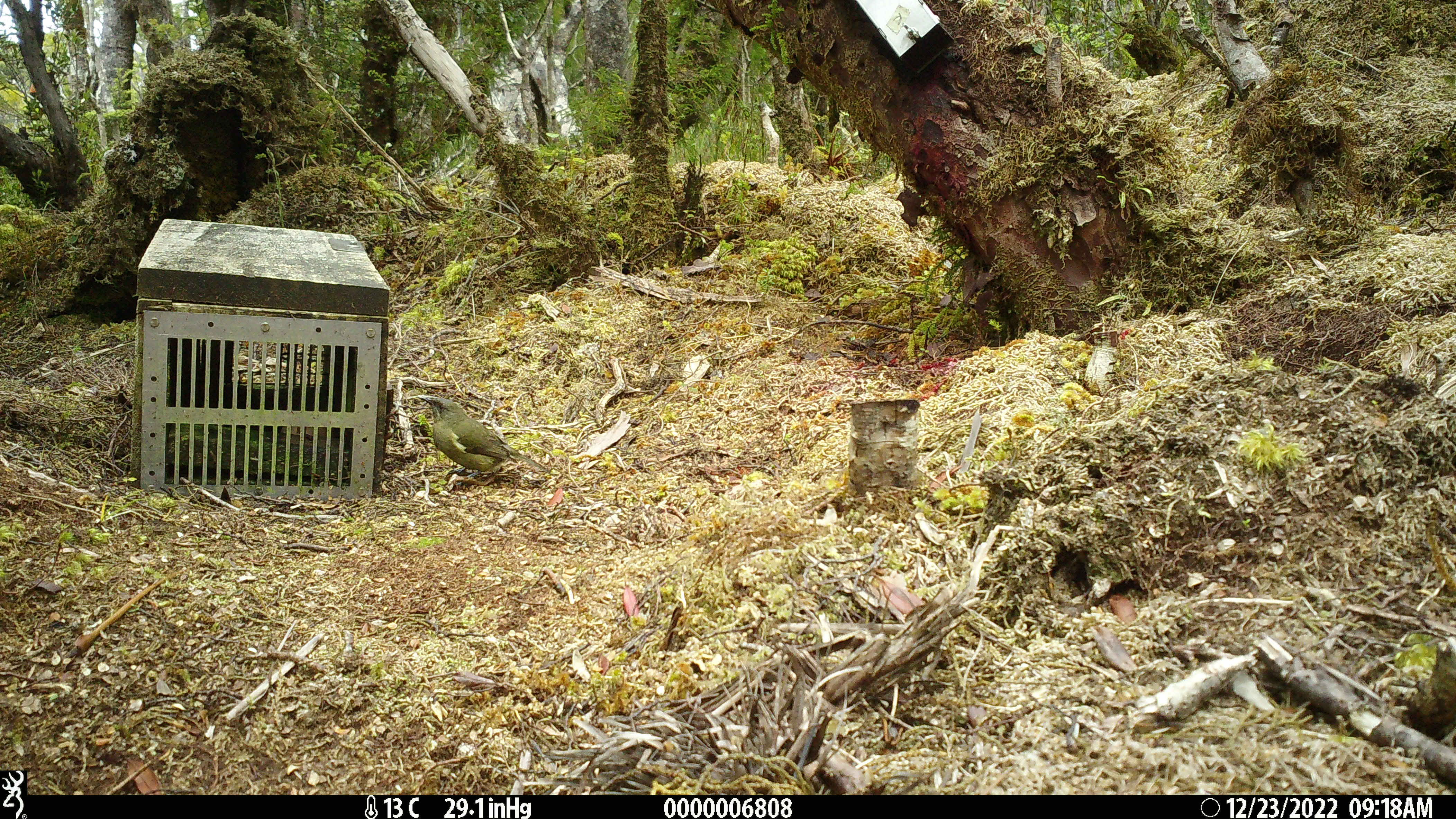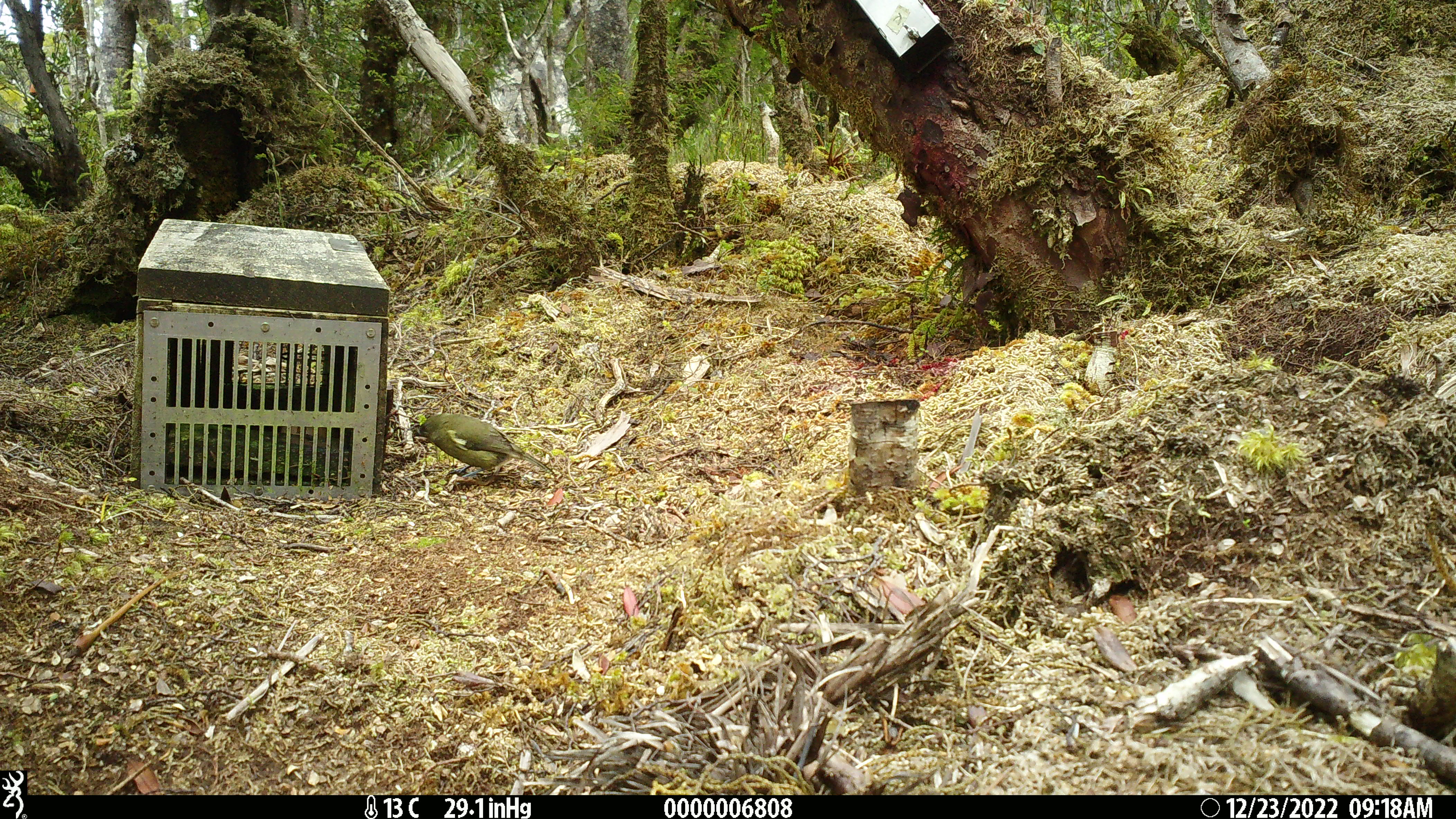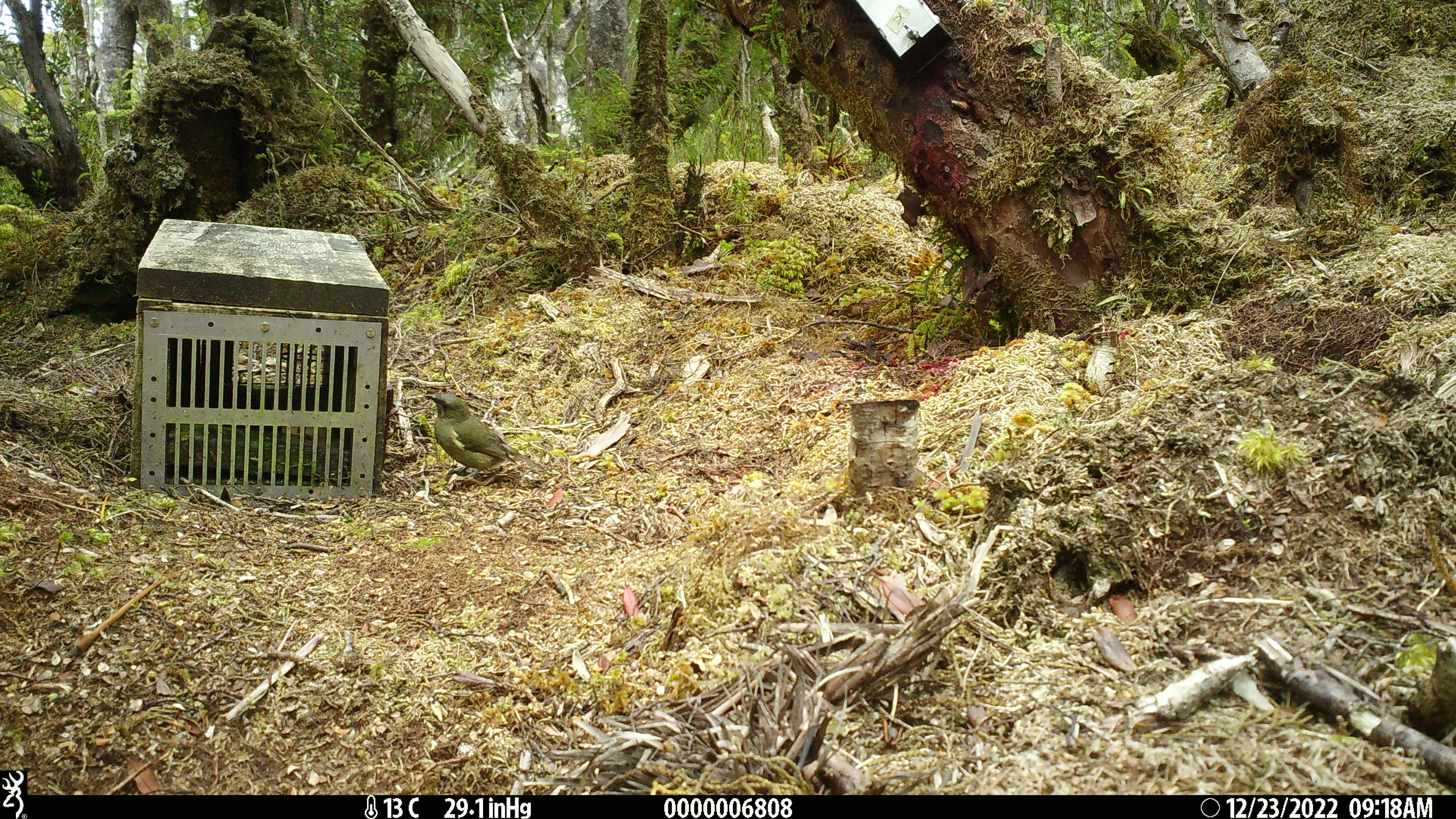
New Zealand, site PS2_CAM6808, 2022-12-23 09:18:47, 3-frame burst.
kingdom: Animalia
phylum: Chordata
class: Aves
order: Passeriformes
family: Meliphagidae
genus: Anthornis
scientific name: Anthornis melanura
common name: new zealand bellbird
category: bellbird